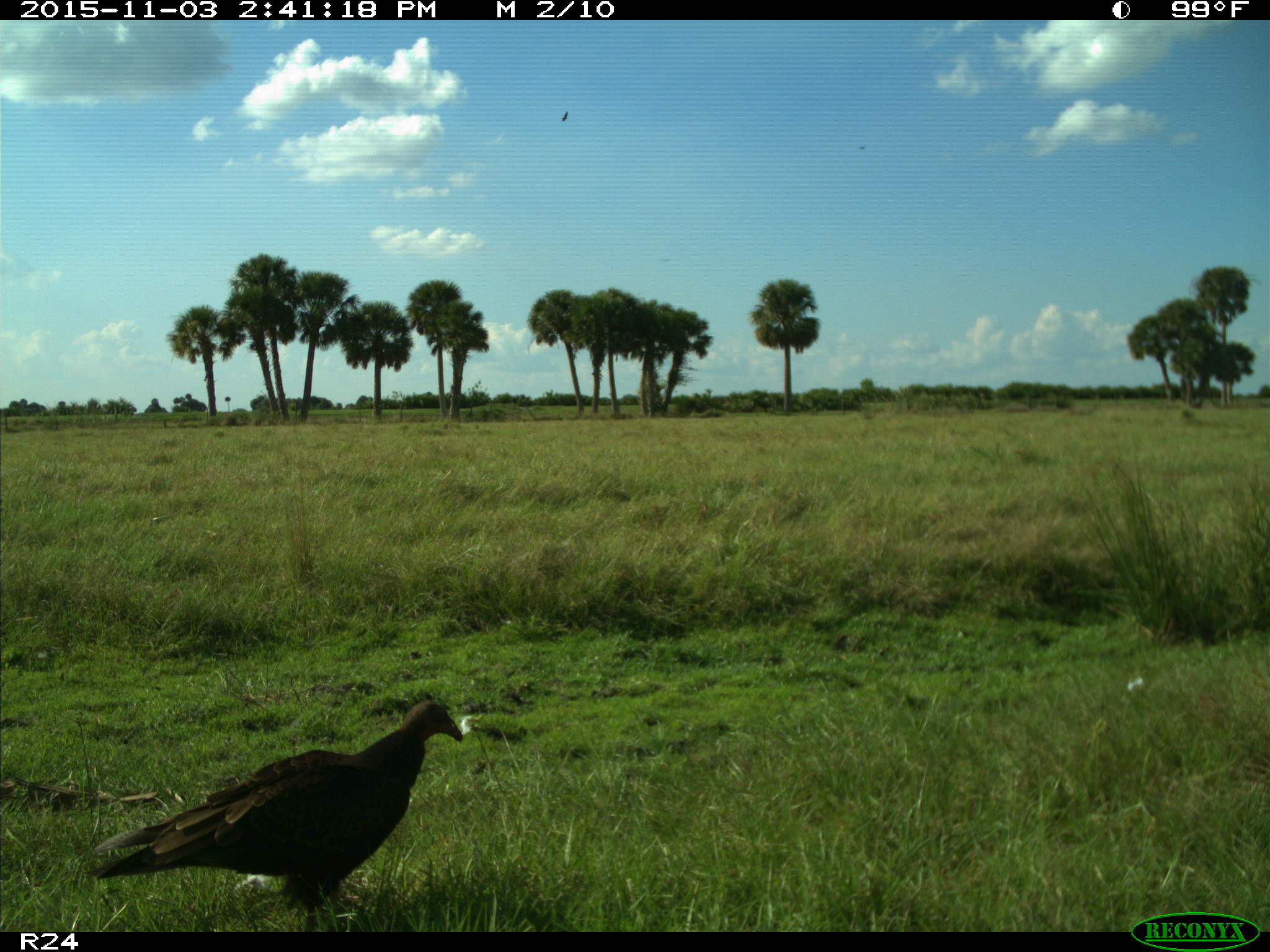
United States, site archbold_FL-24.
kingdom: Animalia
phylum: Chordata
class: Aves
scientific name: Aves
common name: birds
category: unidentified bird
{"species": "unidentified bird (birds) (Aves)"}